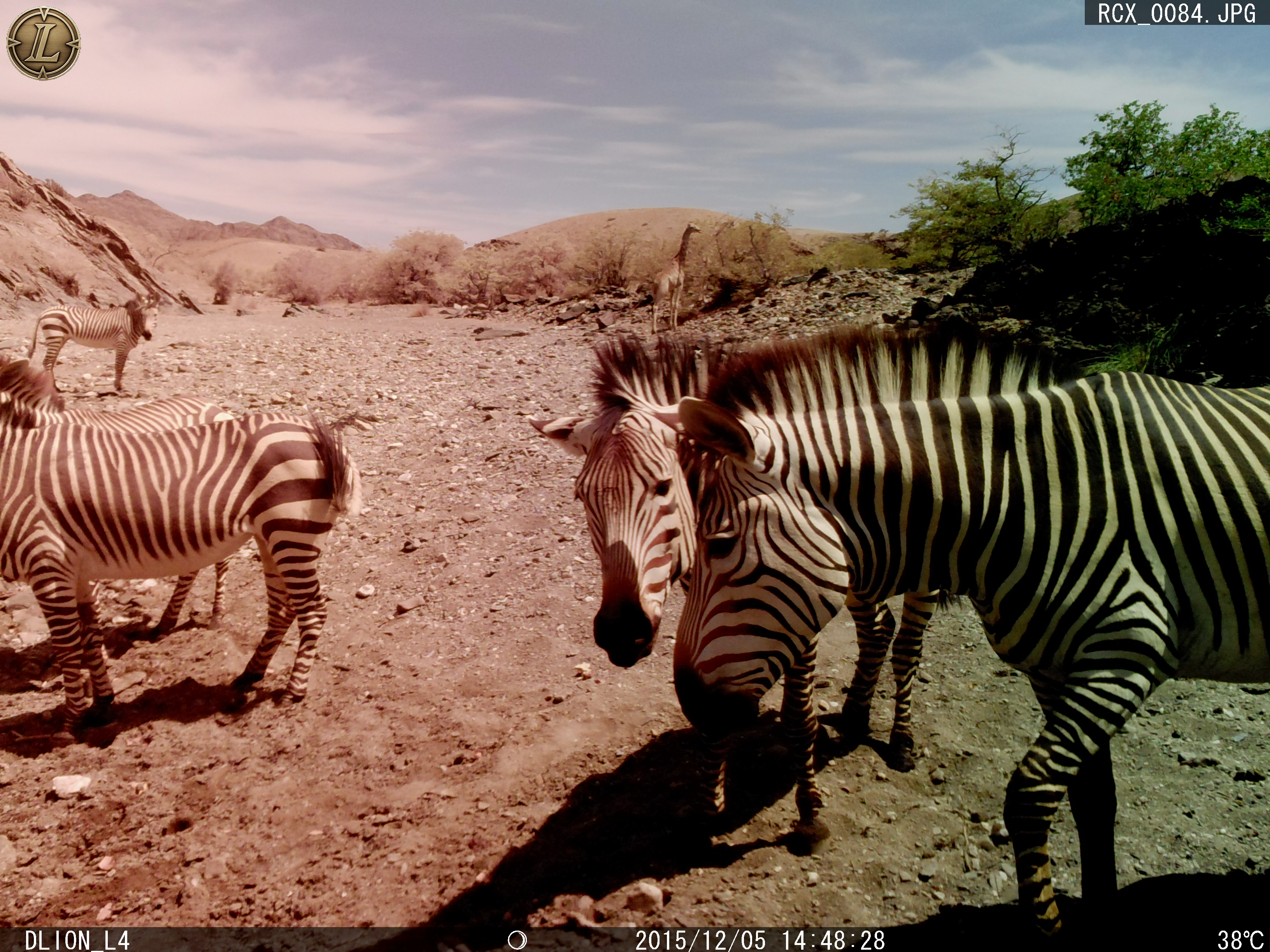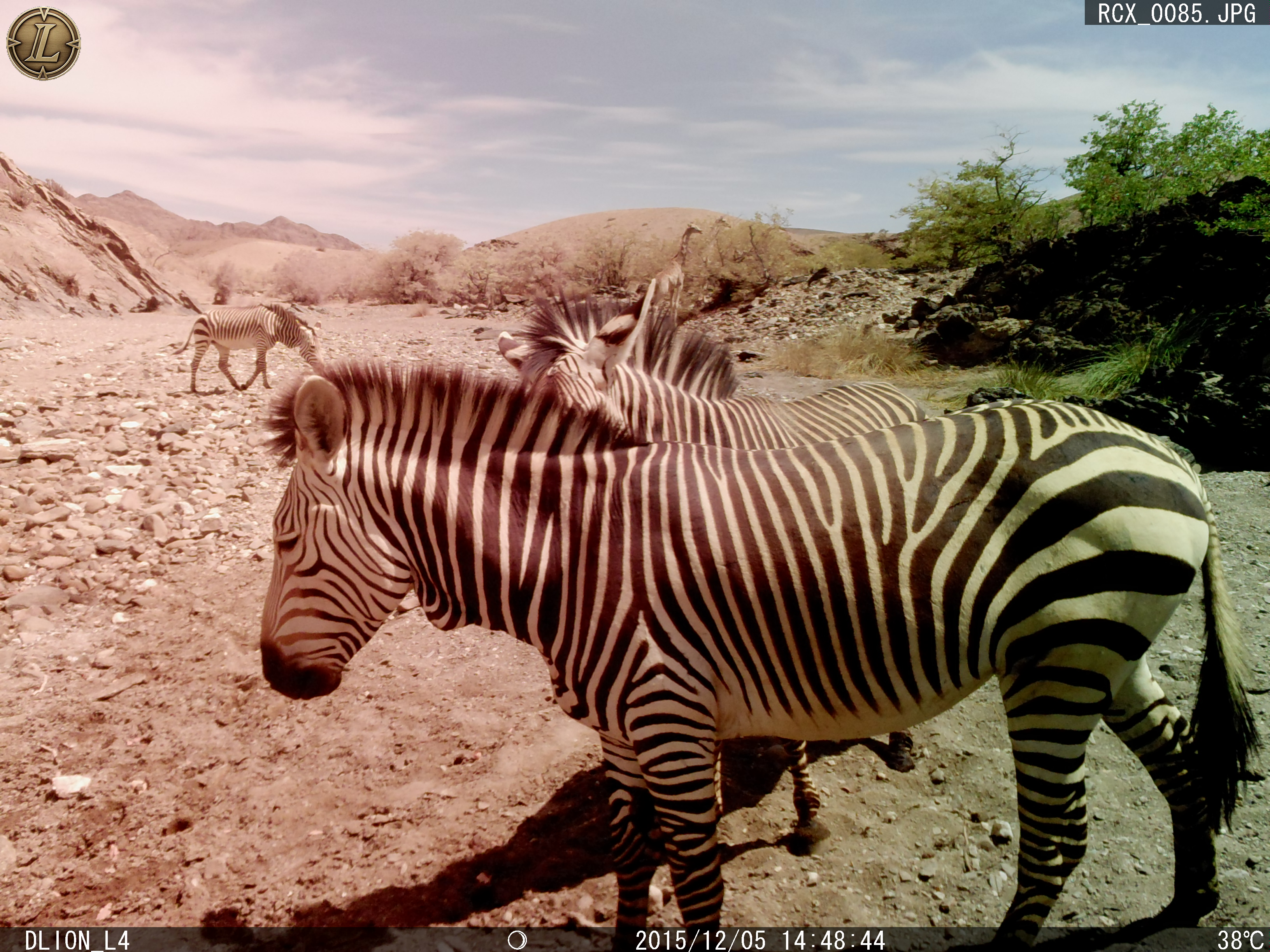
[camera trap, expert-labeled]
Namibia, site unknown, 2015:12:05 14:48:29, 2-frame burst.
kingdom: Animalia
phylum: Chordata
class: Mammalia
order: Perissodactyla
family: Equidae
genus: Equus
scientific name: Equus zebra hartmannae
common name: hartmann's mountain zebra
Equus zebra hartmannae (hartmann's mountain zebra).